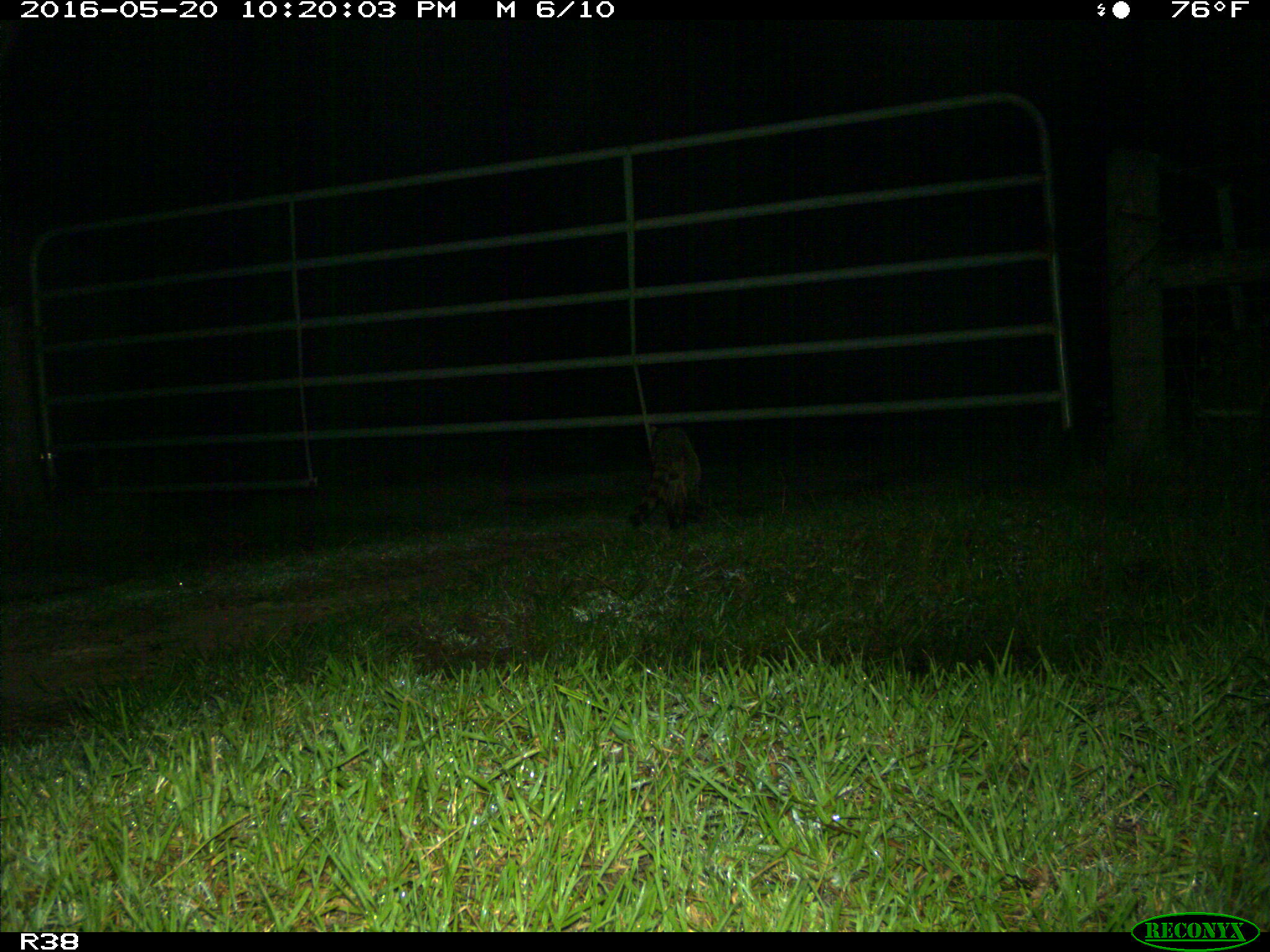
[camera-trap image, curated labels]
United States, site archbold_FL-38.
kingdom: Animalia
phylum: Chordata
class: Mammalia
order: Carnivora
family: Procyonidae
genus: Procyon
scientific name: Procyon lotor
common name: common raccoon